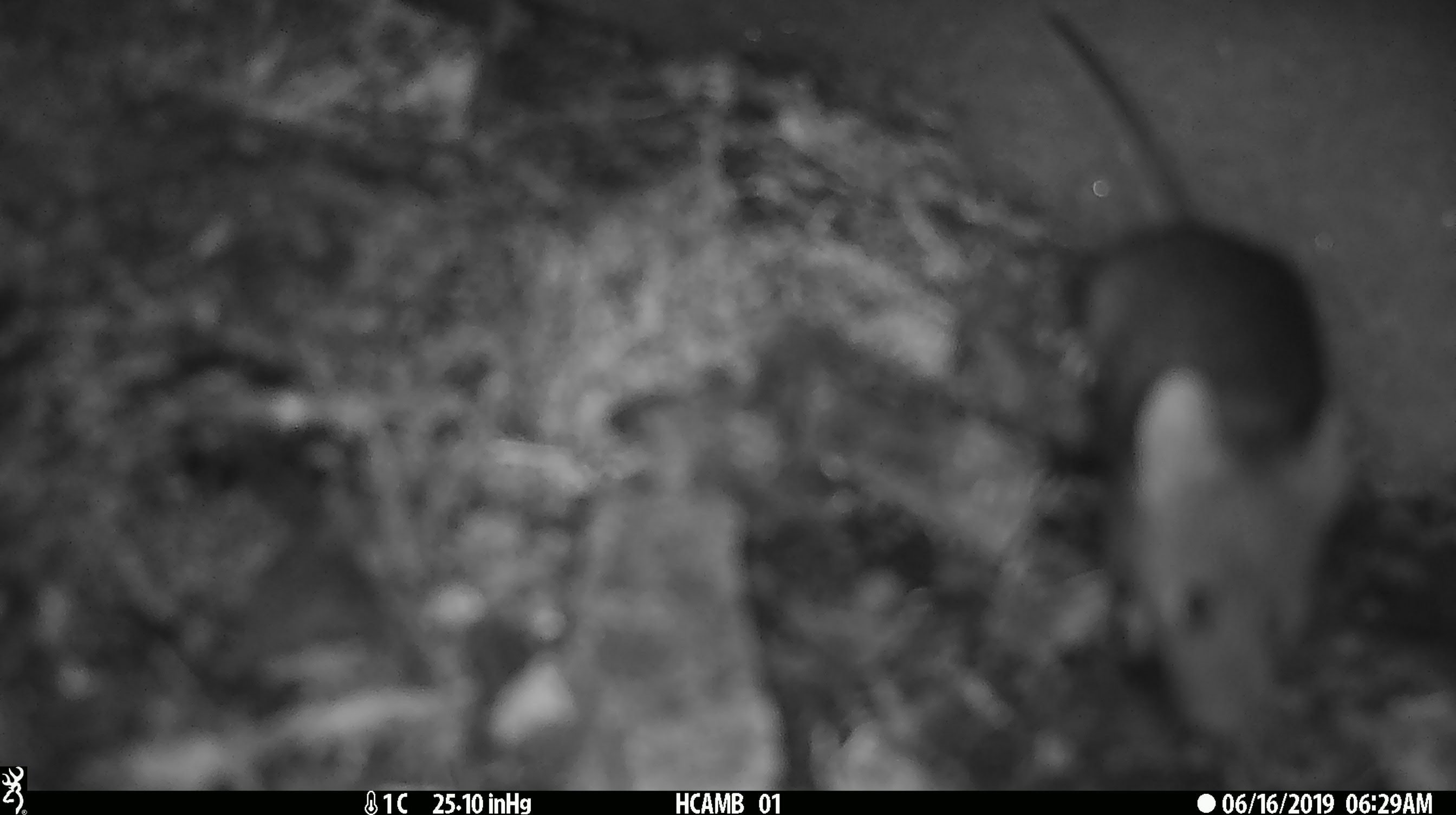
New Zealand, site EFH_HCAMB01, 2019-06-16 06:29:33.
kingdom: Animalia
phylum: Chordata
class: Mammalia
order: Rodentia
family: Muridae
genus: Mus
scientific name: Mus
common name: mouse